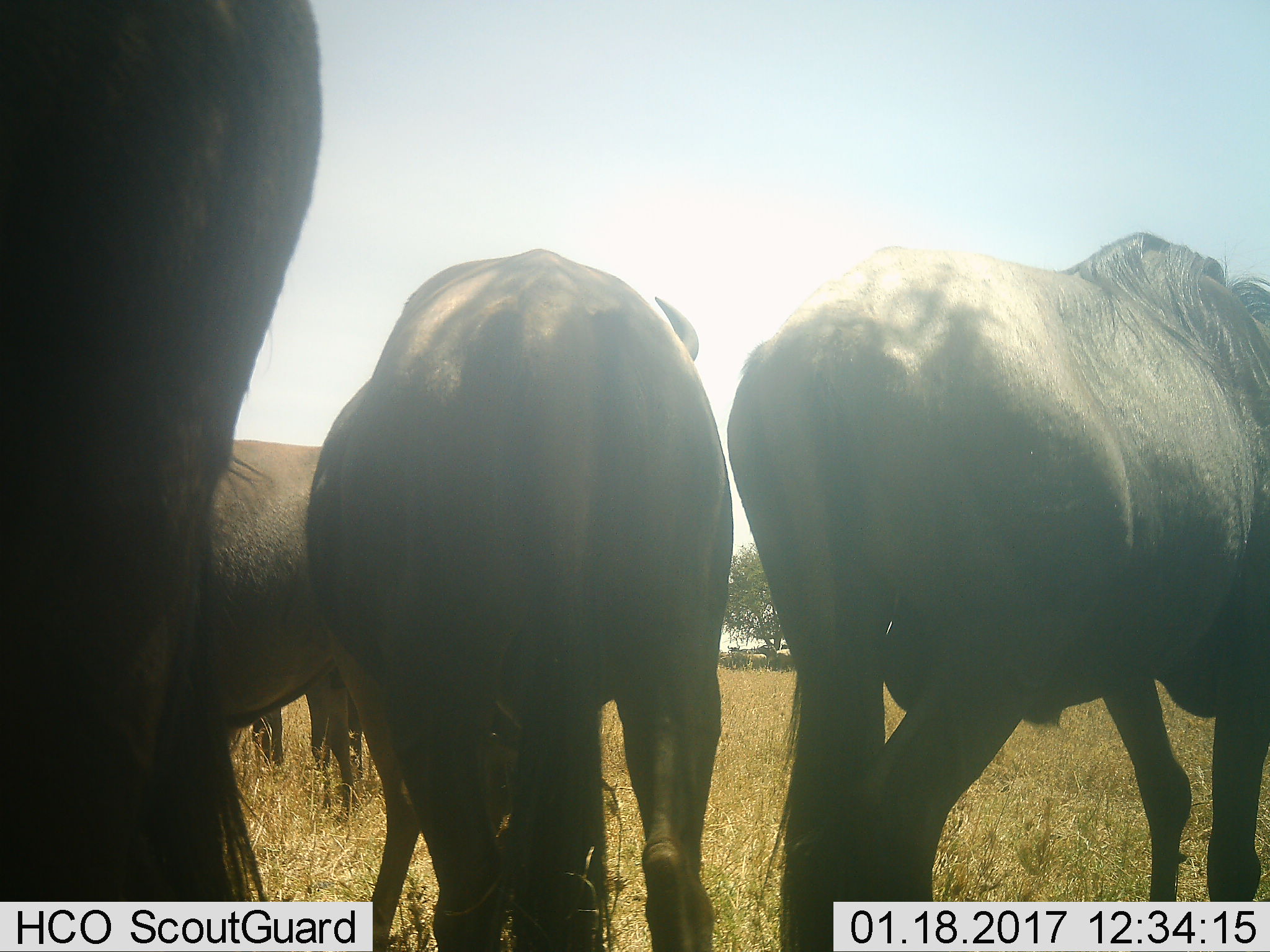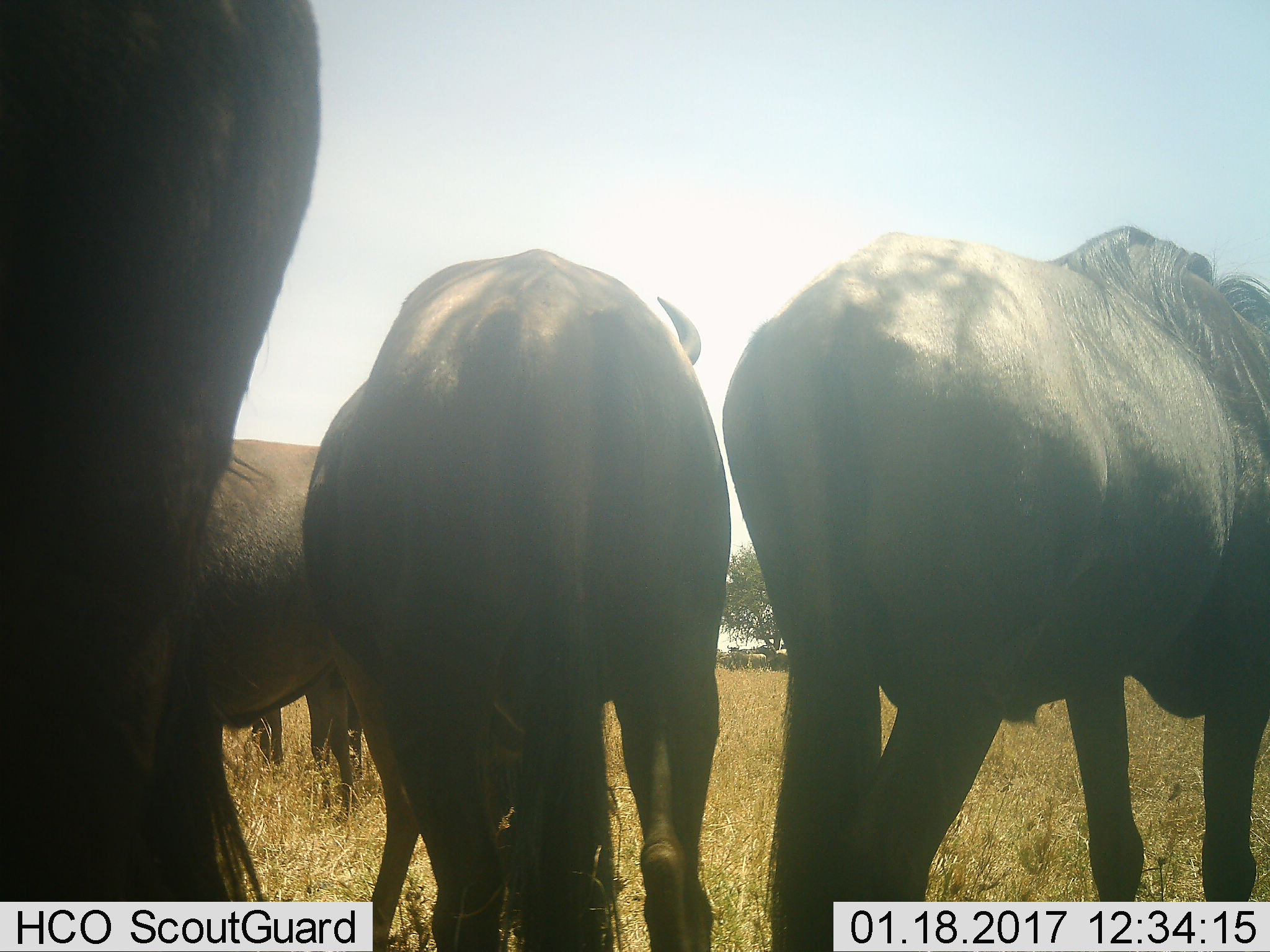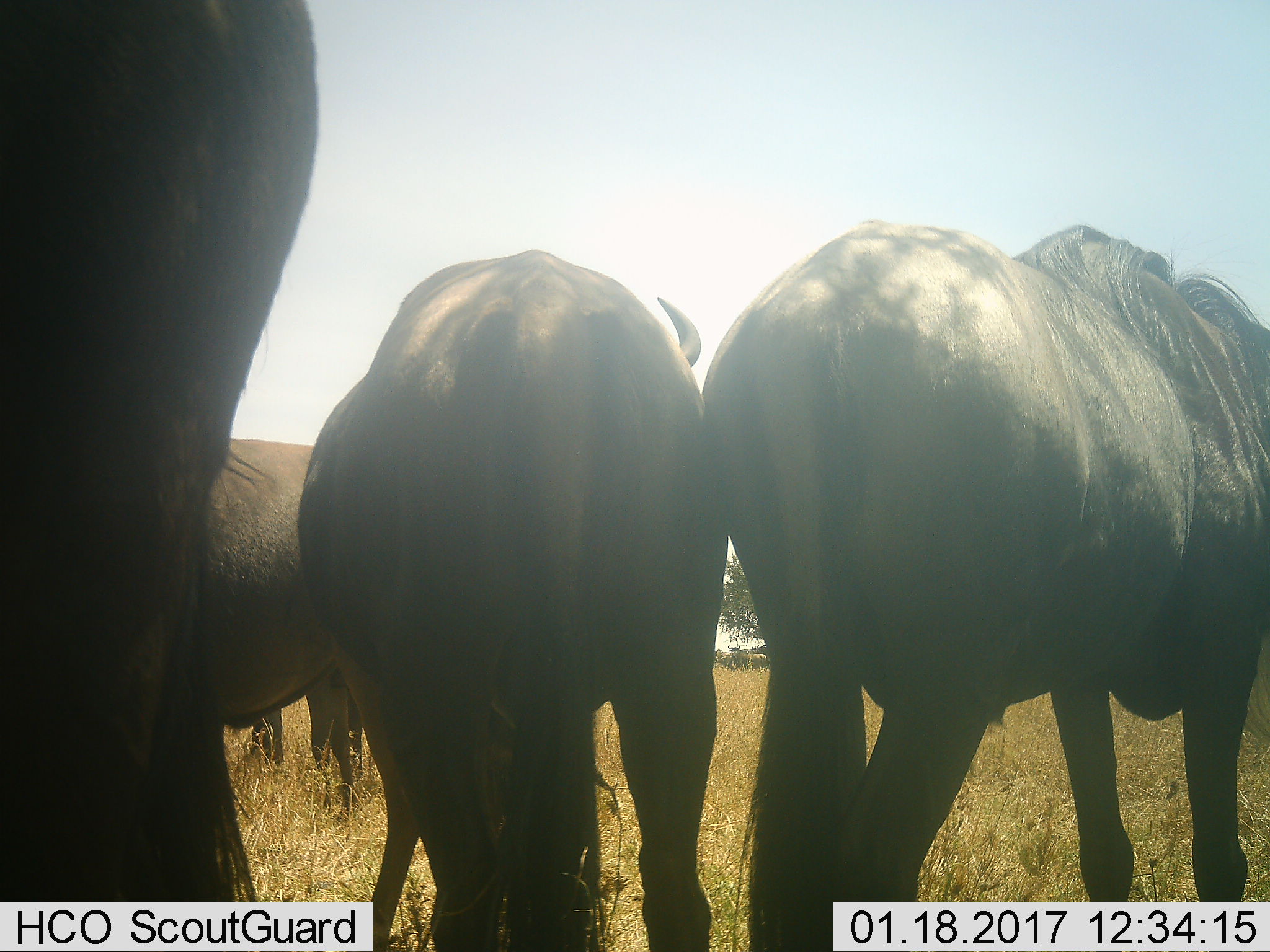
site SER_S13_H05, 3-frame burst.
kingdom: Animalia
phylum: Chordata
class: Mammalia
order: Artiodactyla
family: Bovidae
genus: Connochaetes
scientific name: Connochaetes taurinus taurinus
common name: blue wildebeest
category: wildebeestblue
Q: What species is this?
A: Wildebeestblue (blue wildebeest) (Connochaetes taurinus taurinus).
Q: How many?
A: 4.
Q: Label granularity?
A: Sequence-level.